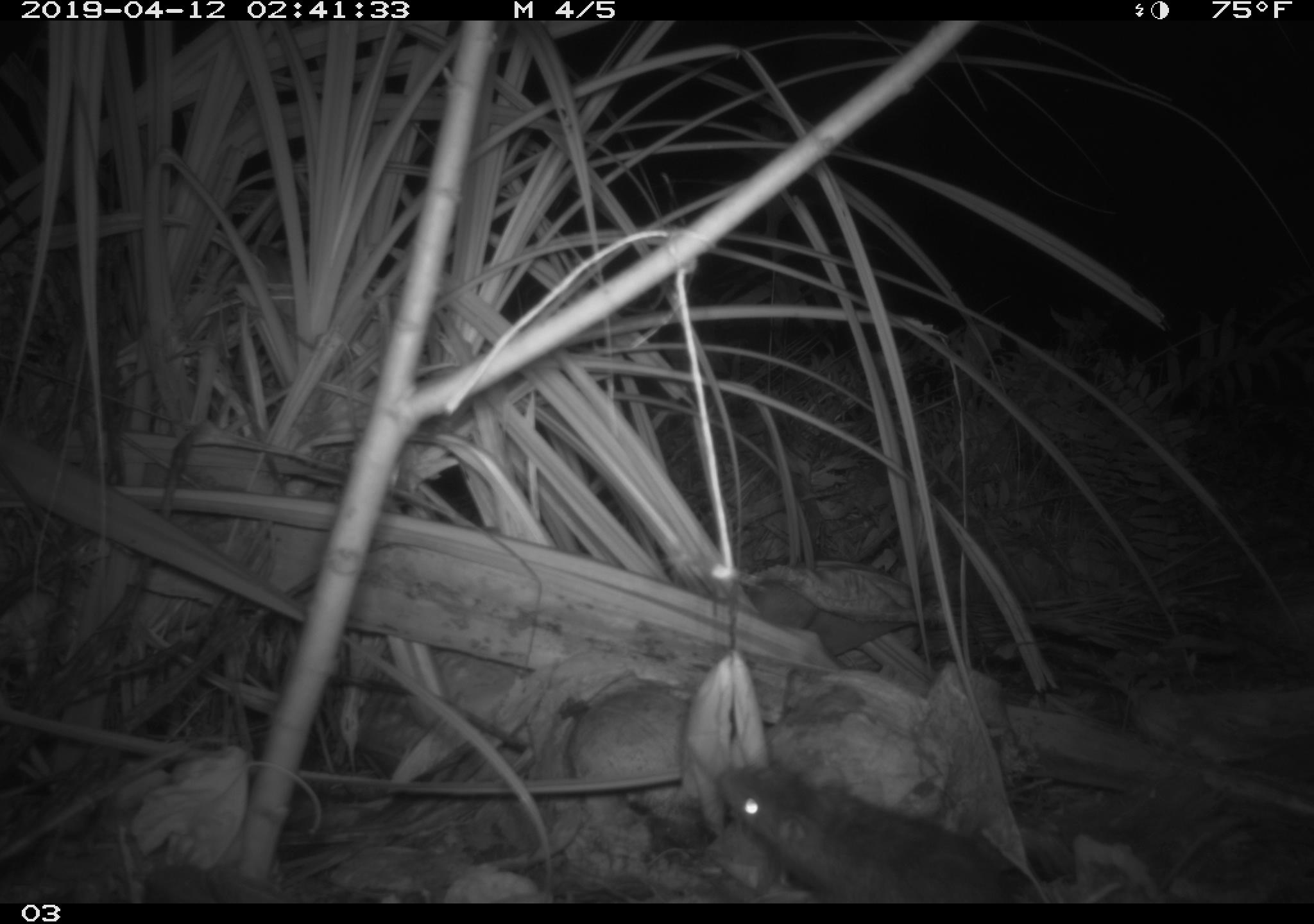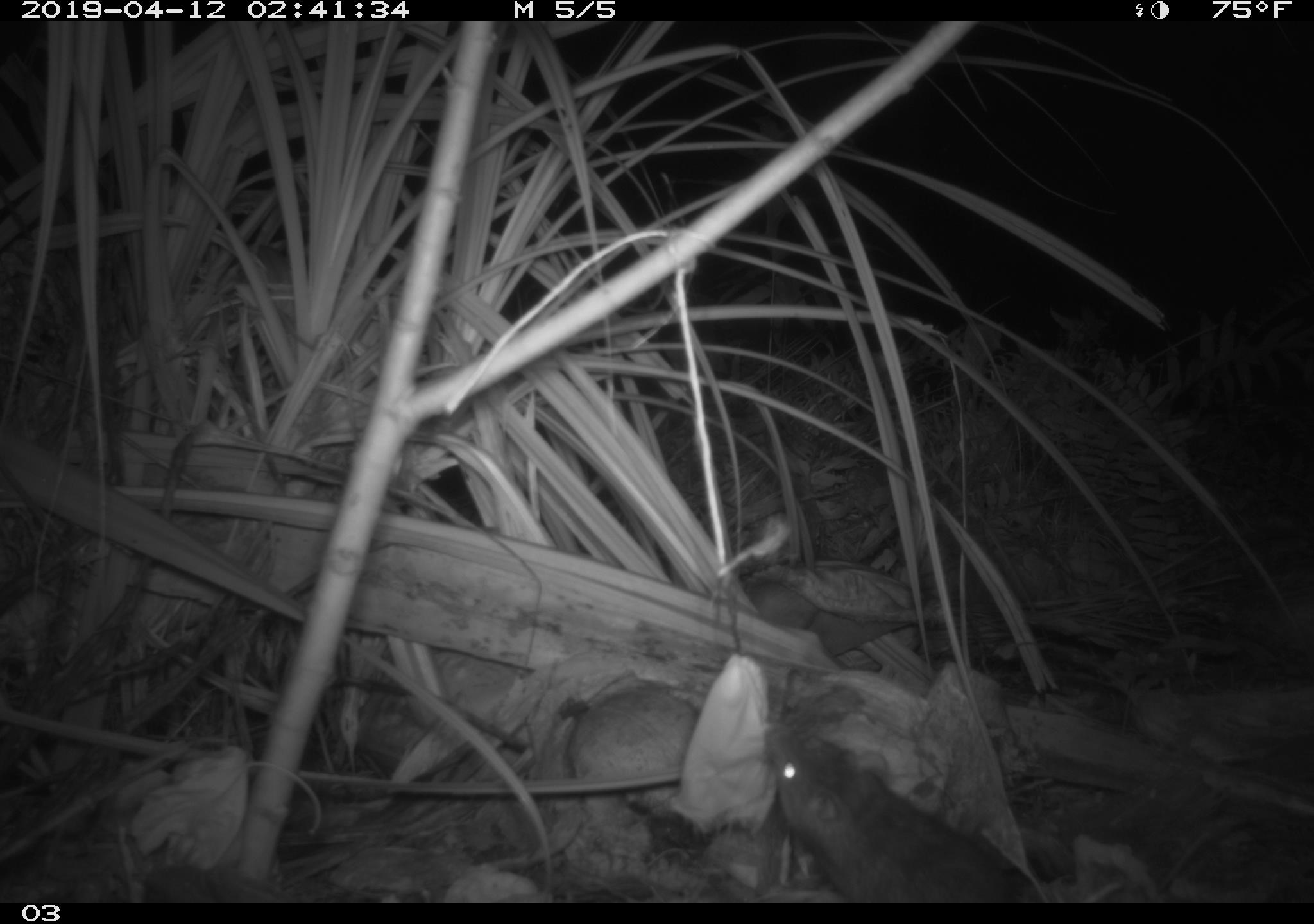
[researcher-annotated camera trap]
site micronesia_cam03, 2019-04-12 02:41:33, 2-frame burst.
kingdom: Animalia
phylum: Chordata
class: Mammalia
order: Rodentia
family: Muridae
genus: Rattus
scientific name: Rattus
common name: rat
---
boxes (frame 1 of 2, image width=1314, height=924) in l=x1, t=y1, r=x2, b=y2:
rat: l=704, t=760, r=1034, b=901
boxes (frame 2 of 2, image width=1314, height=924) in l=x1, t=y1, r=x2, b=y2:
rat: l=752, t=718, r=1047, b=902